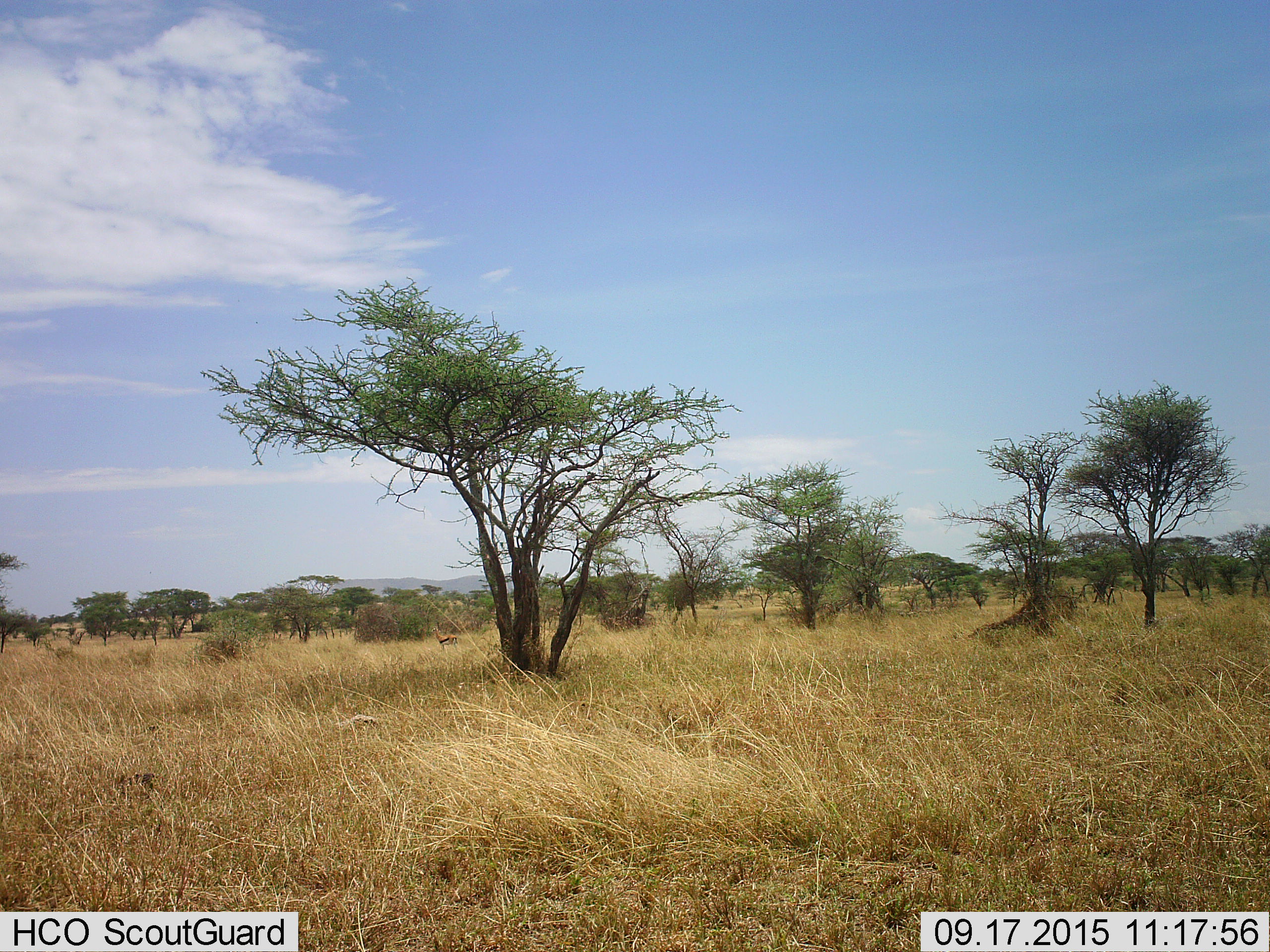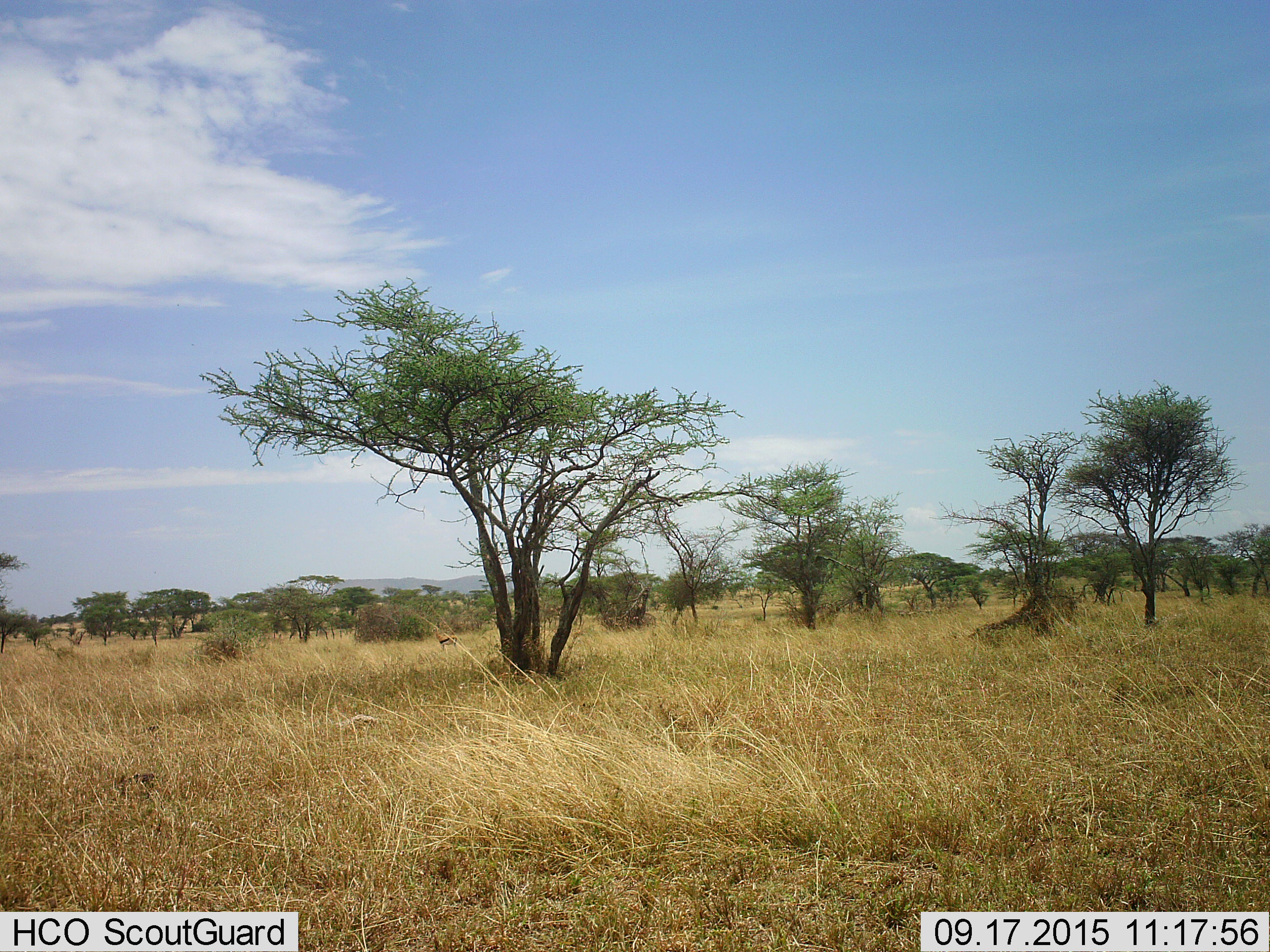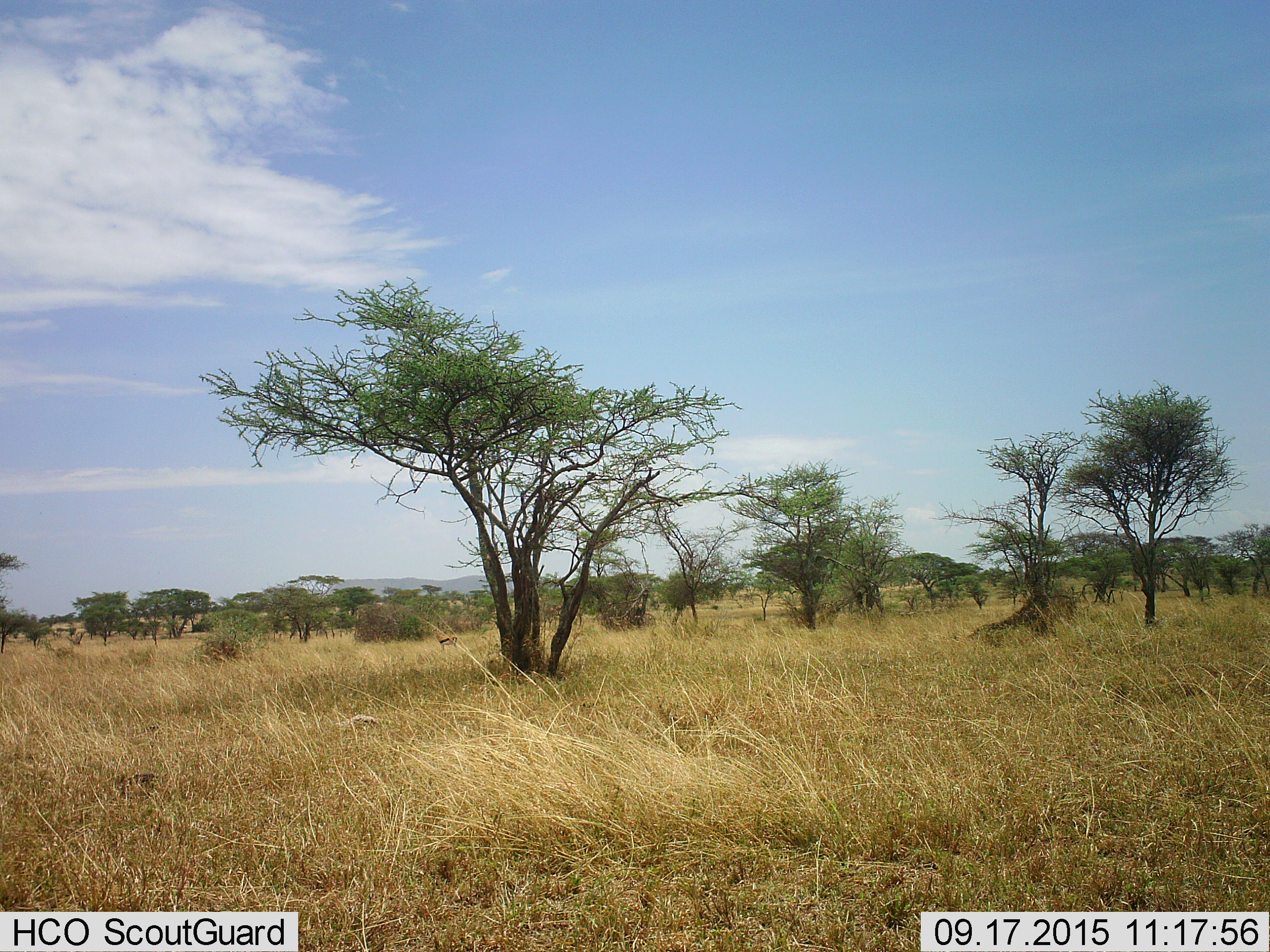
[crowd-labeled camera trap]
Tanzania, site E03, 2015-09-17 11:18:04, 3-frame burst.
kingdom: Animalia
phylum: Chordata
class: Mammalia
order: Artiodactyla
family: Bovidae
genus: Eudorcas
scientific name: Eudorcas thomsonii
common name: thomson's gazelle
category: gazellethomsons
Gazellethomsons (thomson's gazelle) (Eudorcas thomsonii), count 1. Behavior (volunteer vote fractions): standing 100%, resting 0%, moving 0%, interacting 0%. Young present (vote fraction): 0%. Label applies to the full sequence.